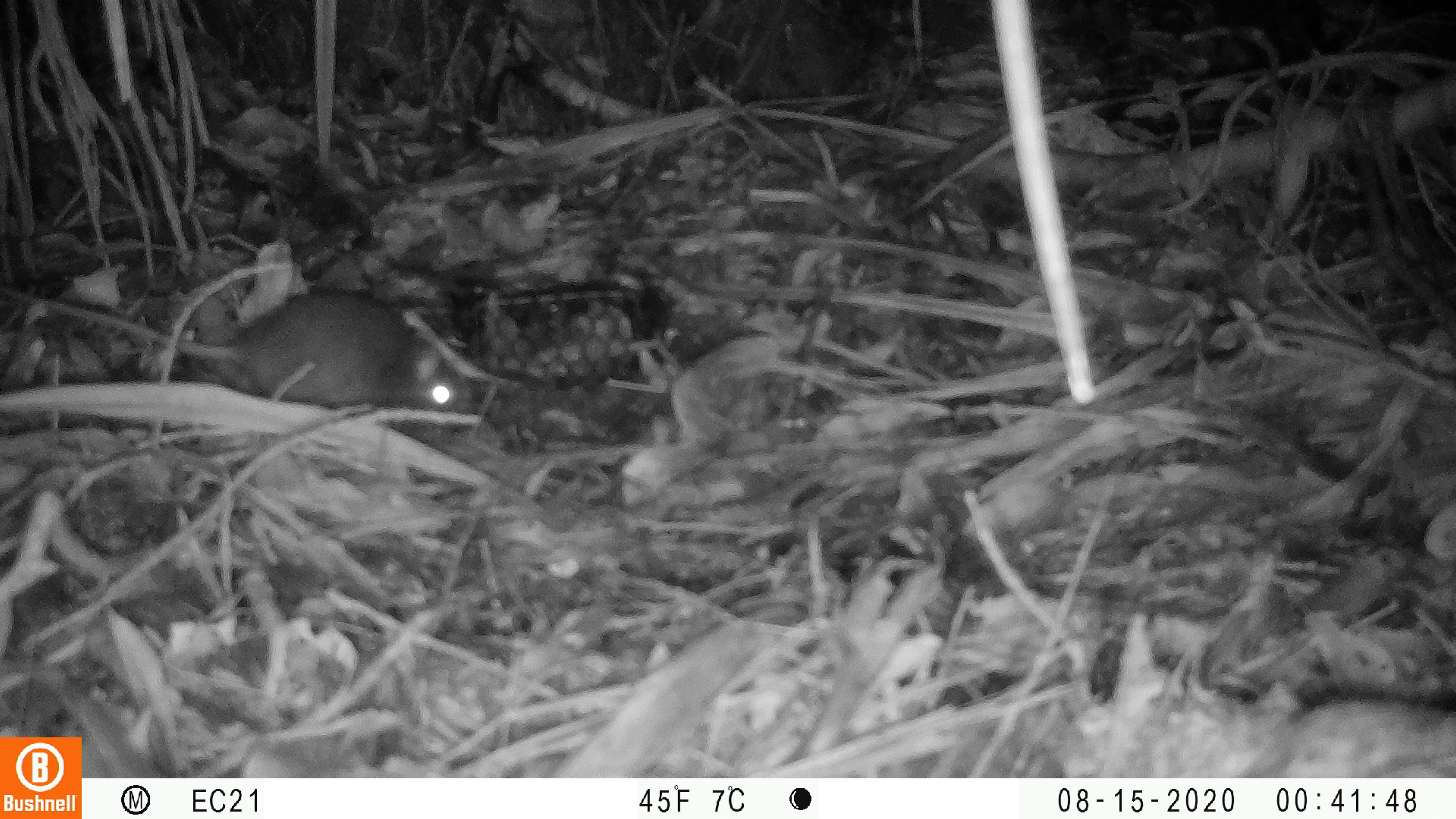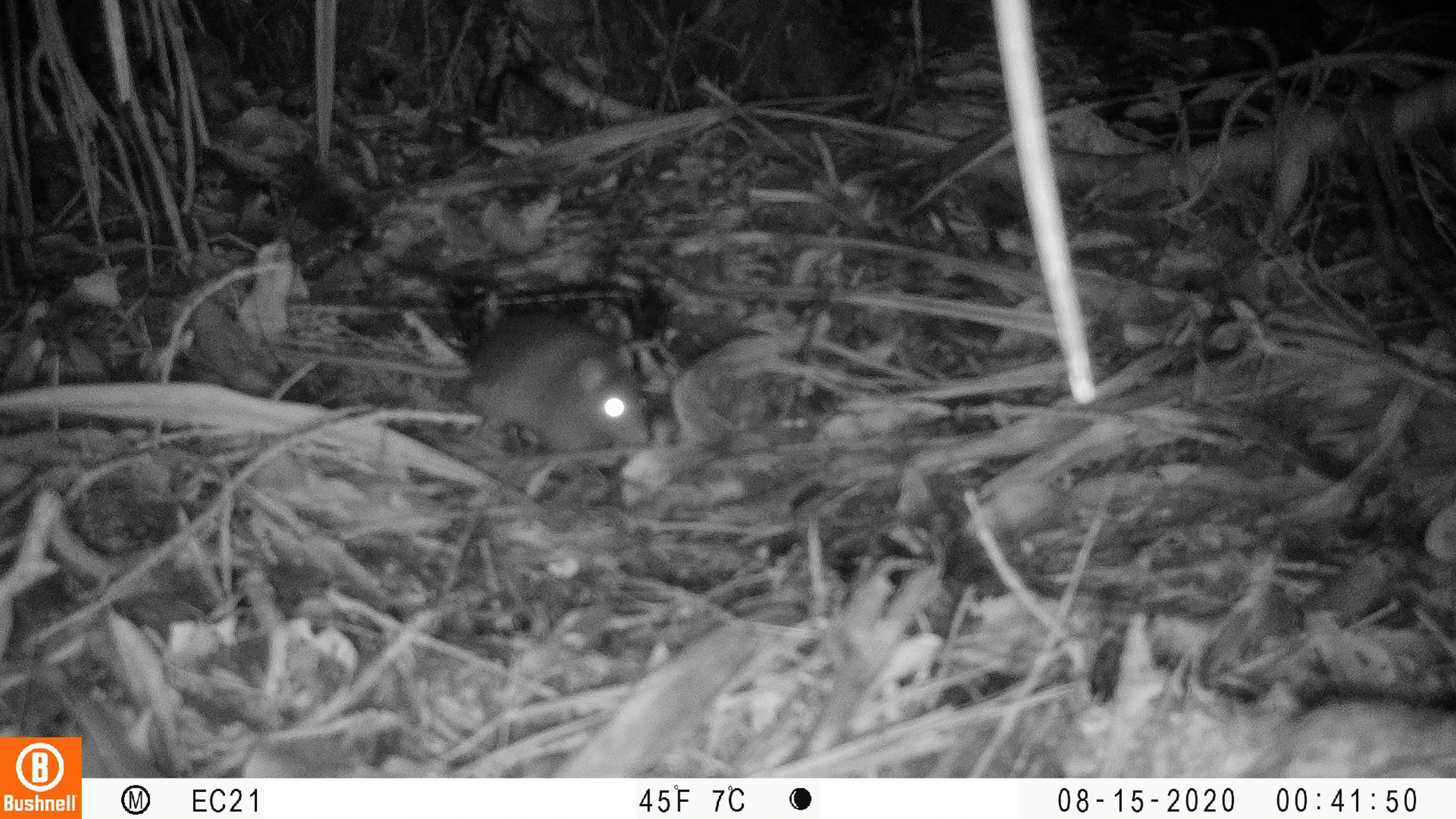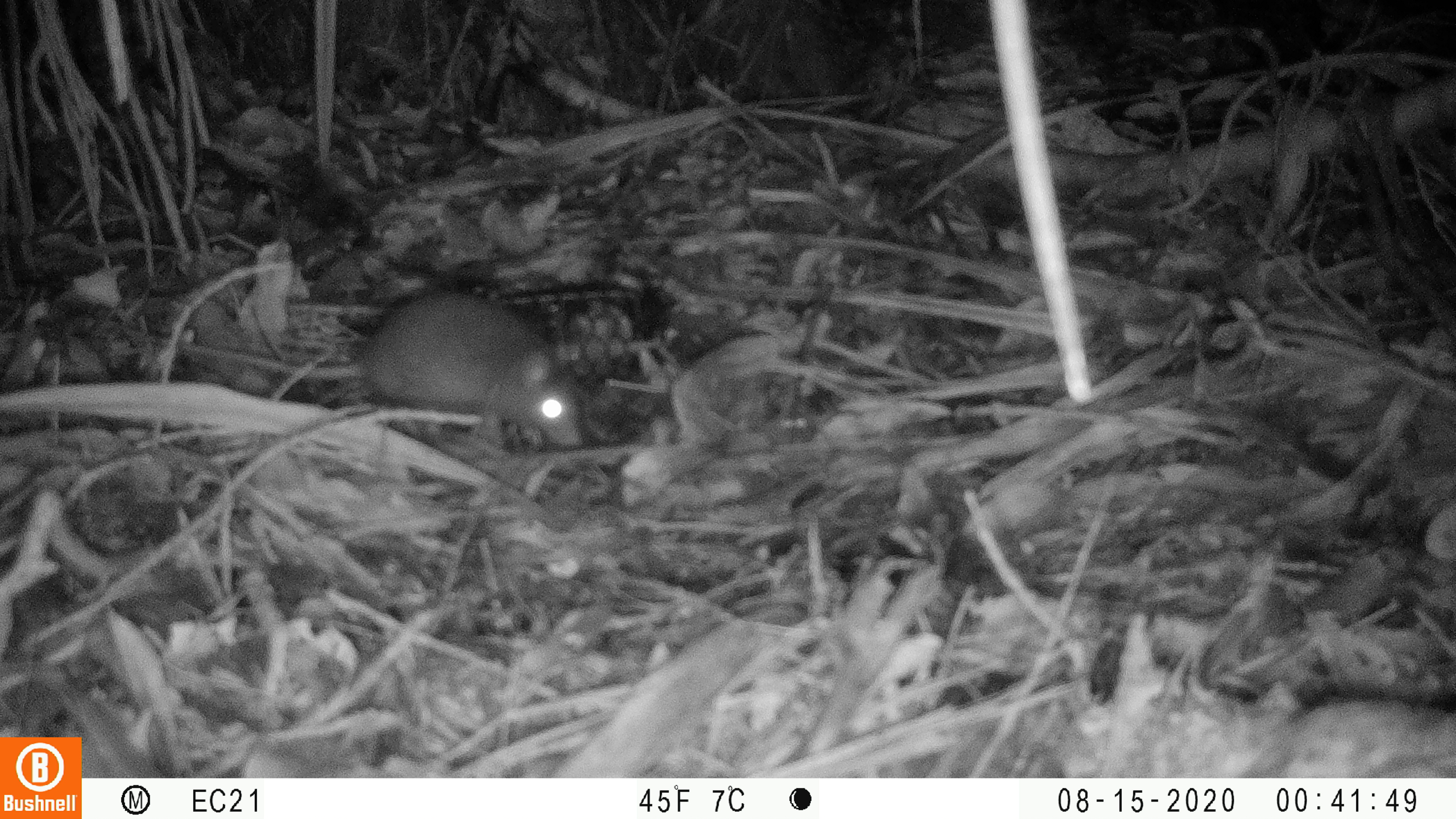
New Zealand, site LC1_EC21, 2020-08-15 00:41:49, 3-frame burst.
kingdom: Animalia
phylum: Chordata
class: Mammalia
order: Rodentia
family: Muridae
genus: Rattus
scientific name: Rattus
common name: rat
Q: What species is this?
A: Rat (Rattus).